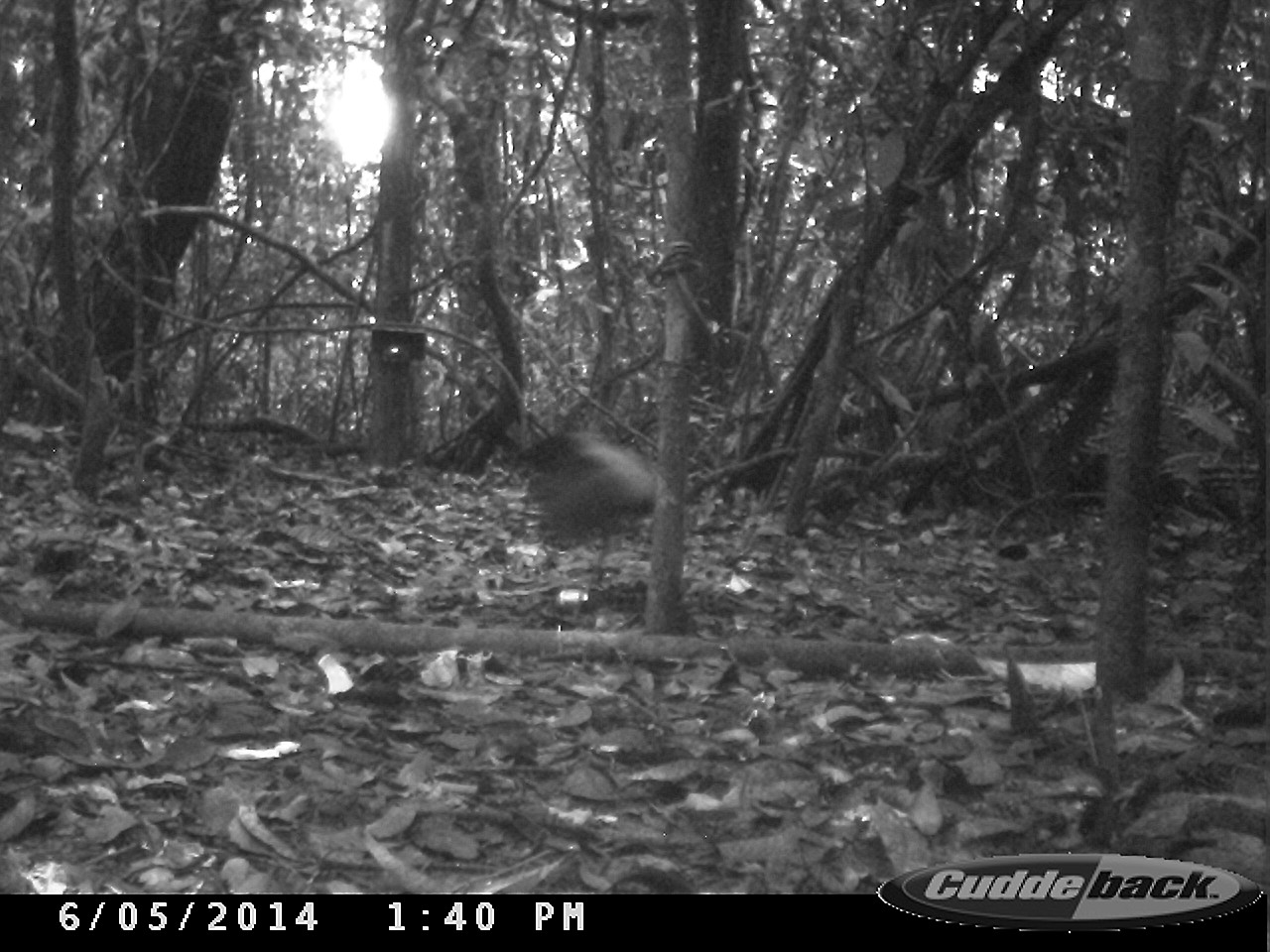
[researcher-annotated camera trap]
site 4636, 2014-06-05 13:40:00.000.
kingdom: Animalia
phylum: Chordata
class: Aves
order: Gruiformes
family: Psophiidae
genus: Psophia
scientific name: Psophia crepitans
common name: gray-winged trumpeter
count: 6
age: adult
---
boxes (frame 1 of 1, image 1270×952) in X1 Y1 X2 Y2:
psophia crepitans: 510 426 664 552